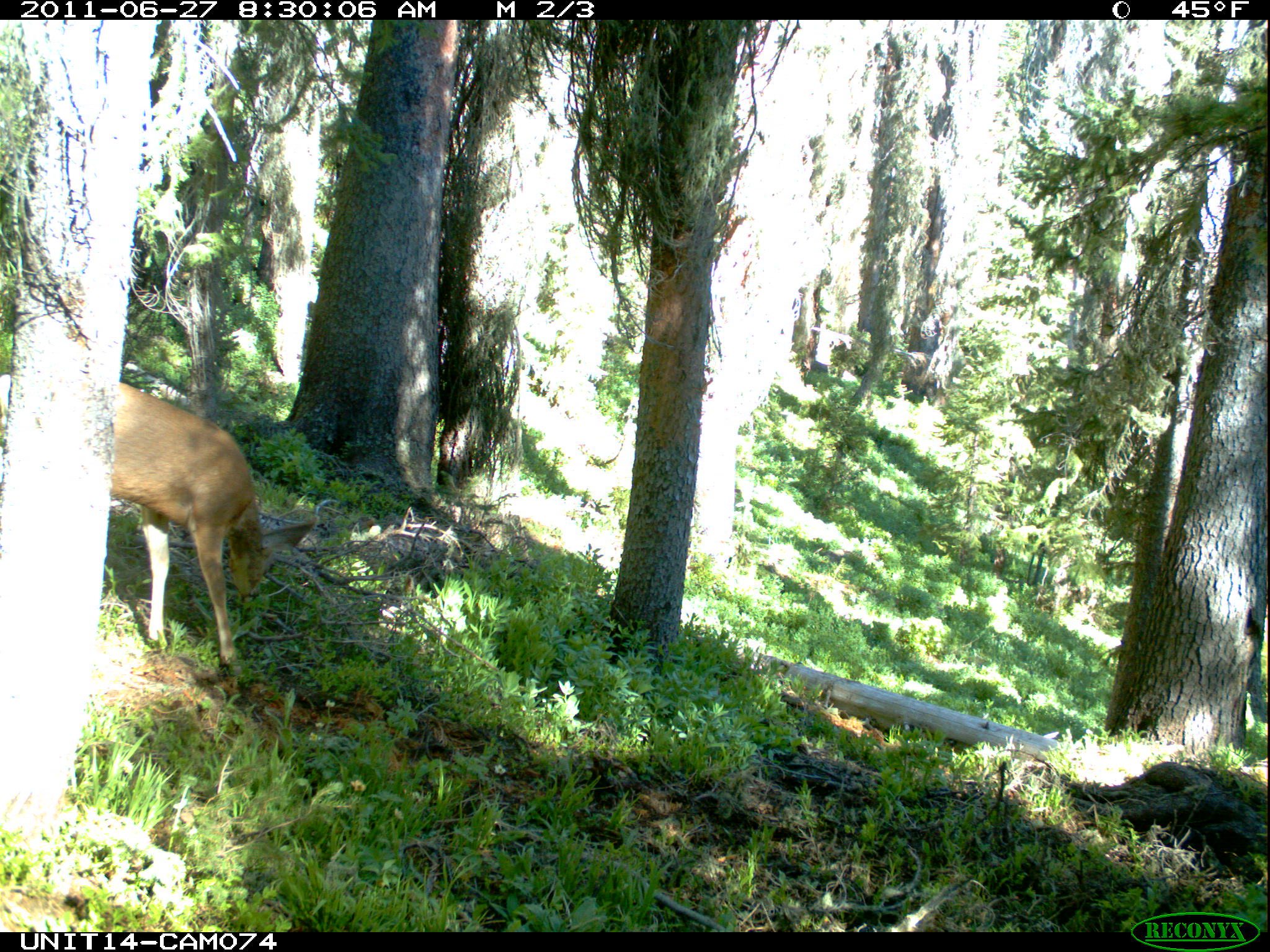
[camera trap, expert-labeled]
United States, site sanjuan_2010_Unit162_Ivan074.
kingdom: Animalia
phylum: Chordata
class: Mammalia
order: Artiodactyla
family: Cervidae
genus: Odocoileus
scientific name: Odocoileus hemionus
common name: mule deer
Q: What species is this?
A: Odocoileus hemionus (mule deer).